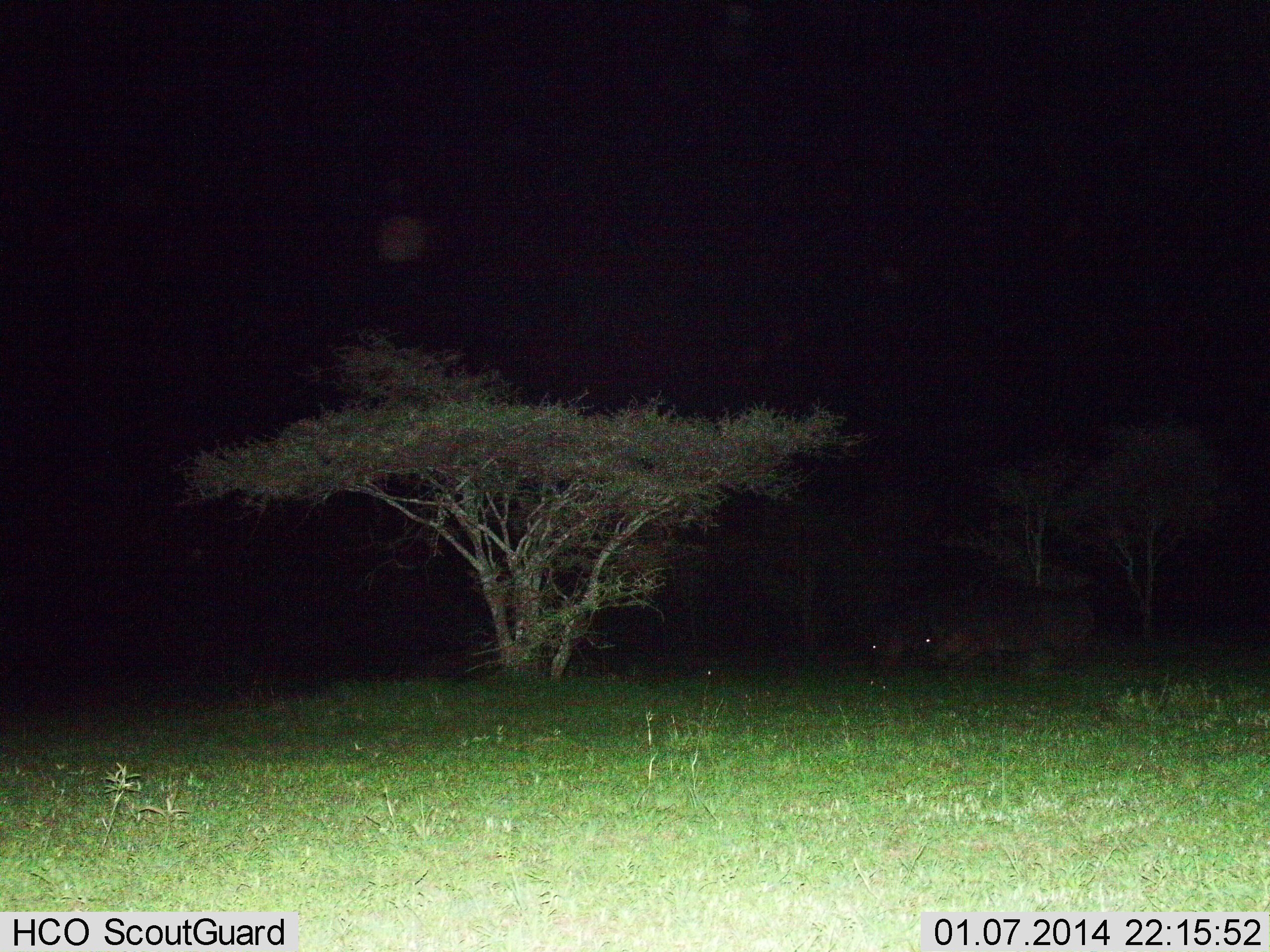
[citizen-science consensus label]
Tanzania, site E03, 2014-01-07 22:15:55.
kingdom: Animalia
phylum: Chordata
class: Mammalia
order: Artiodactyla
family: Hippopotamidae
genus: Hippopotamus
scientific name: Hippopotamus amphibius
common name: hippopotamus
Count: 2.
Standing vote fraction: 20%.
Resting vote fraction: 0%.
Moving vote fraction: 10%.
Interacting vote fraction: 0%.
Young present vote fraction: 10%.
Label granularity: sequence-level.